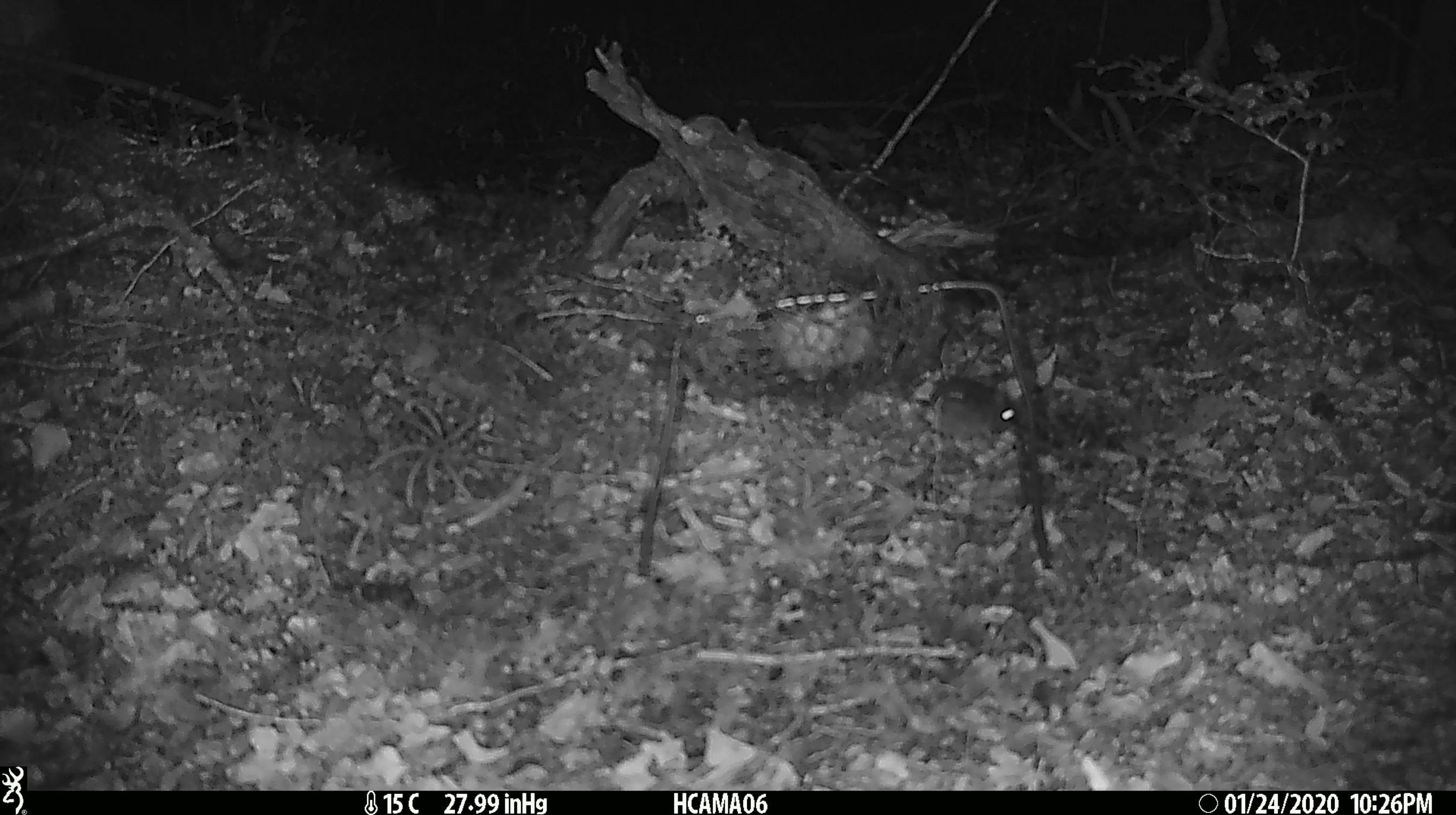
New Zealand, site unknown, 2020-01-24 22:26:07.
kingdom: Animalia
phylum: Chordata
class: Mammalia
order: Rodentia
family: Muridae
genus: Mus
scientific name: Mus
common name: mouse